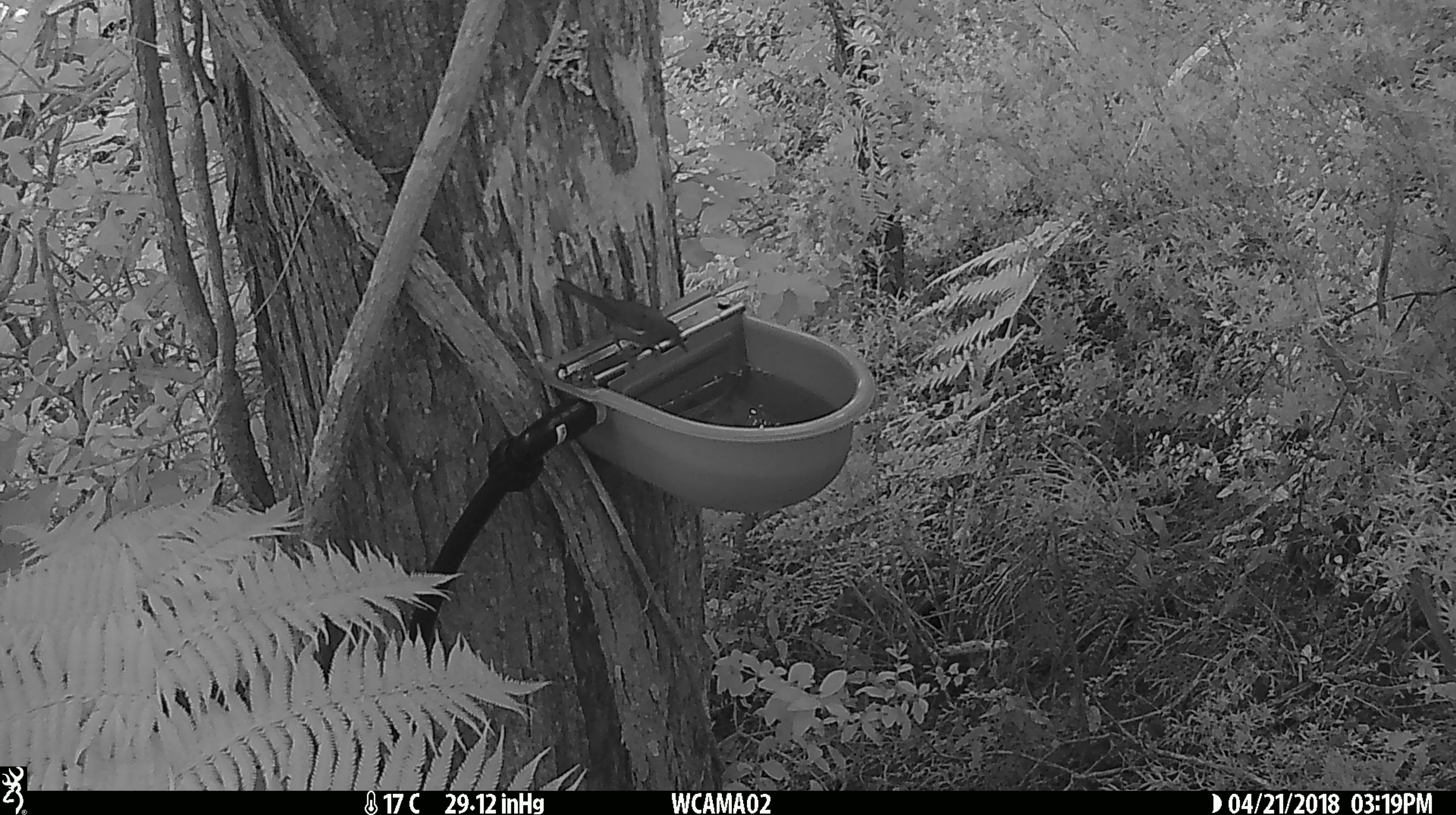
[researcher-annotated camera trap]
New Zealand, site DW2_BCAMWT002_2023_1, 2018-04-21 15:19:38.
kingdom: Animalia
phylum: Chordata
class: Aves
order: Passeriformes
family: Meliphagidae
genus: Anthornis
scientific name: Anthornis melanura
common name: new zealand bellbird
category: bellbird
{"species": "bellbird (new zealand bellbird) (Anthornis melanura)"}